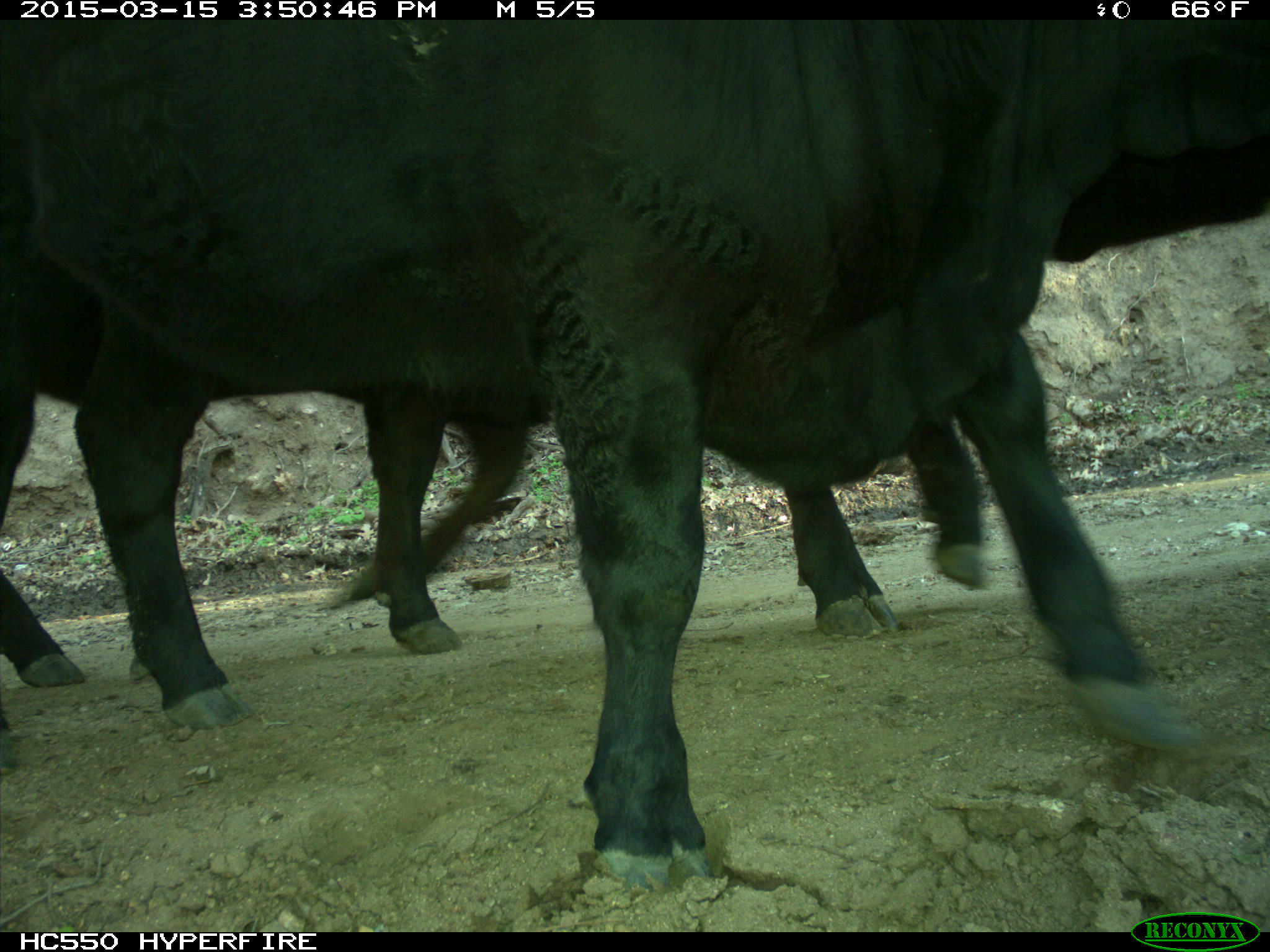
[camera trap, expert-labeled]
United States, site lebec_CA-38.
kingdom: Animalia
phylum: Chordata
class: Mammalia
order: Artiodactyla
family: Bovidae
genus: Bos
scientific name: Bos taurus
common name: domestic cow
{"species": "Bos taurus (domestic cow)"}